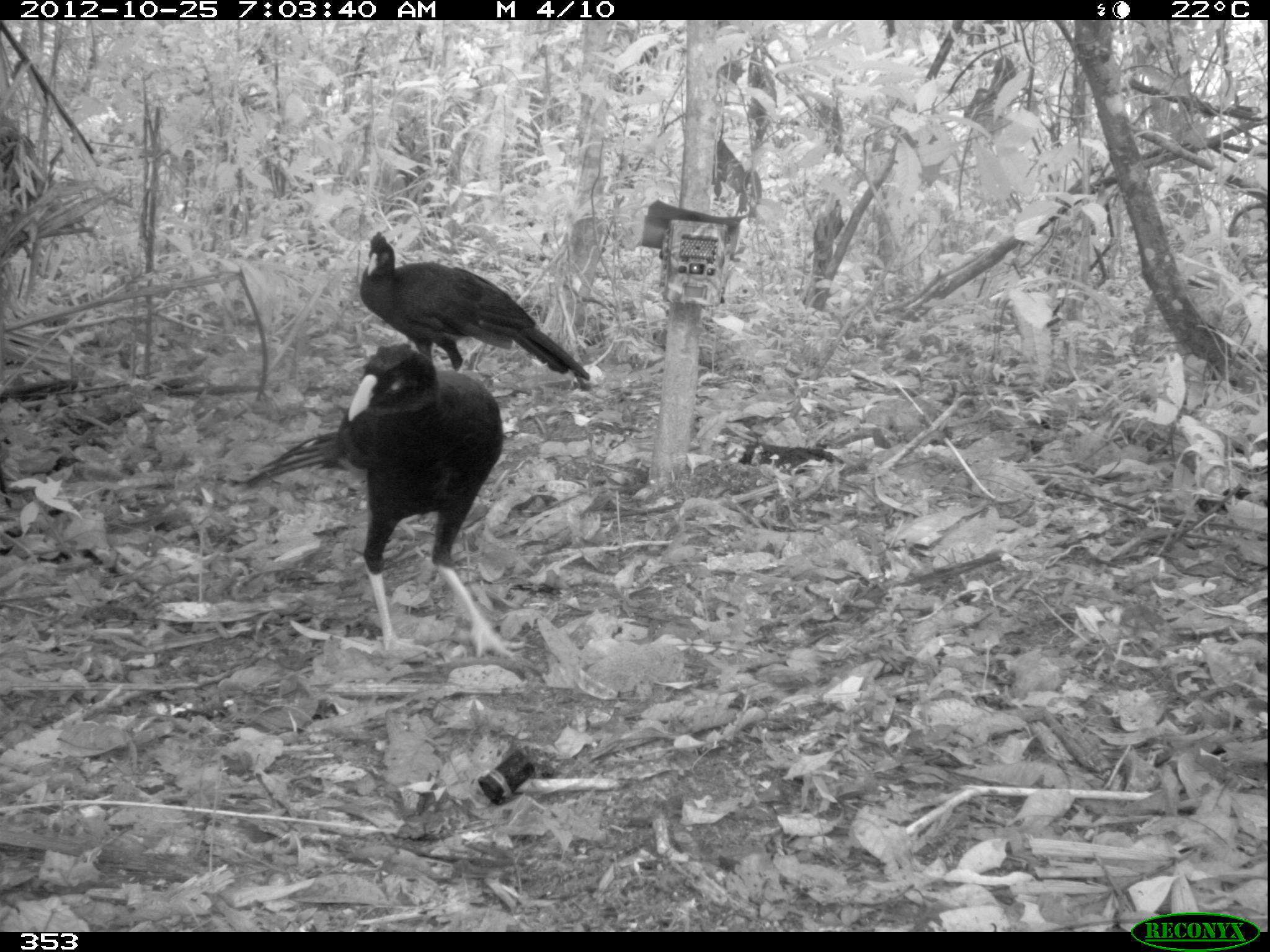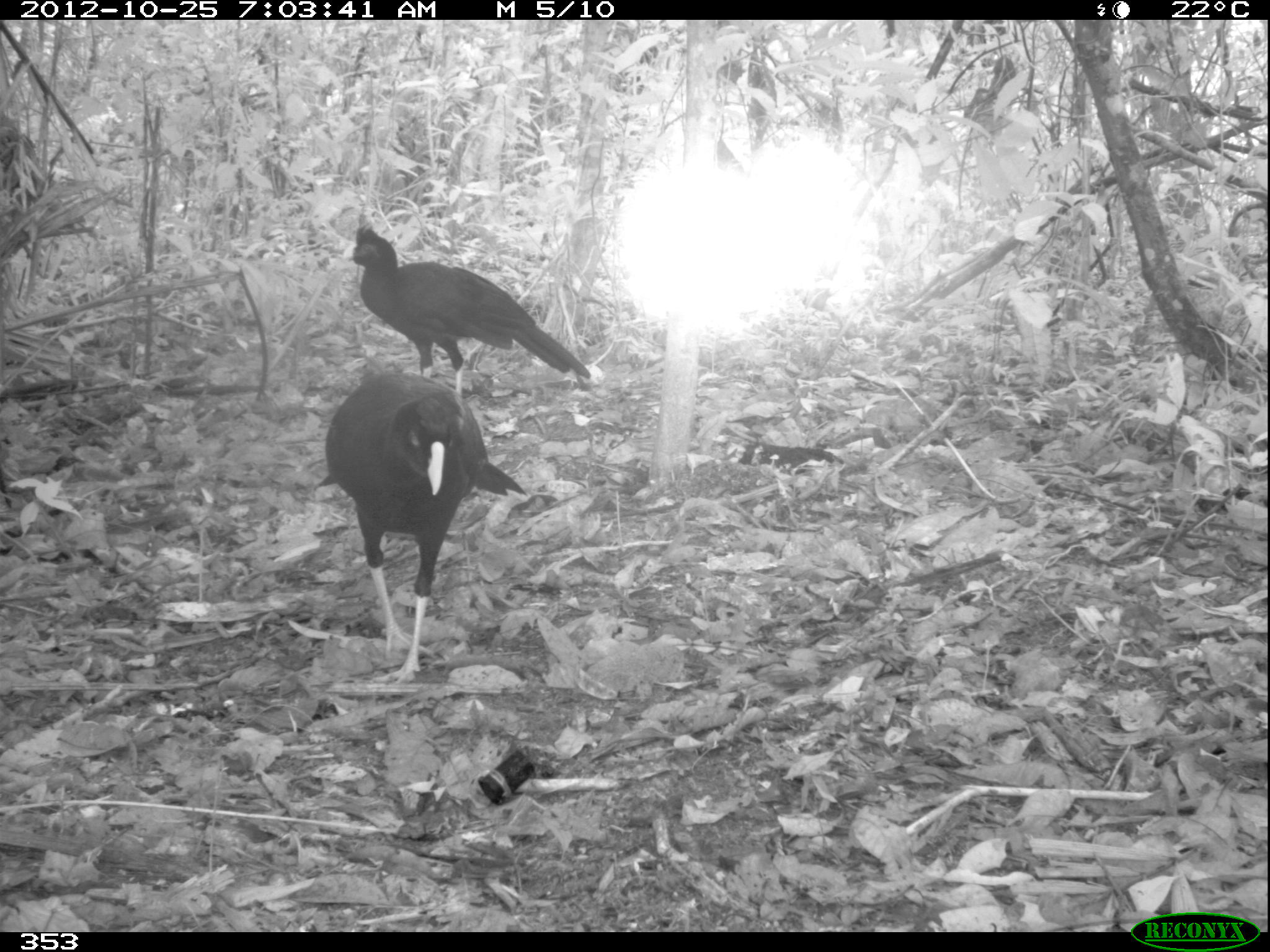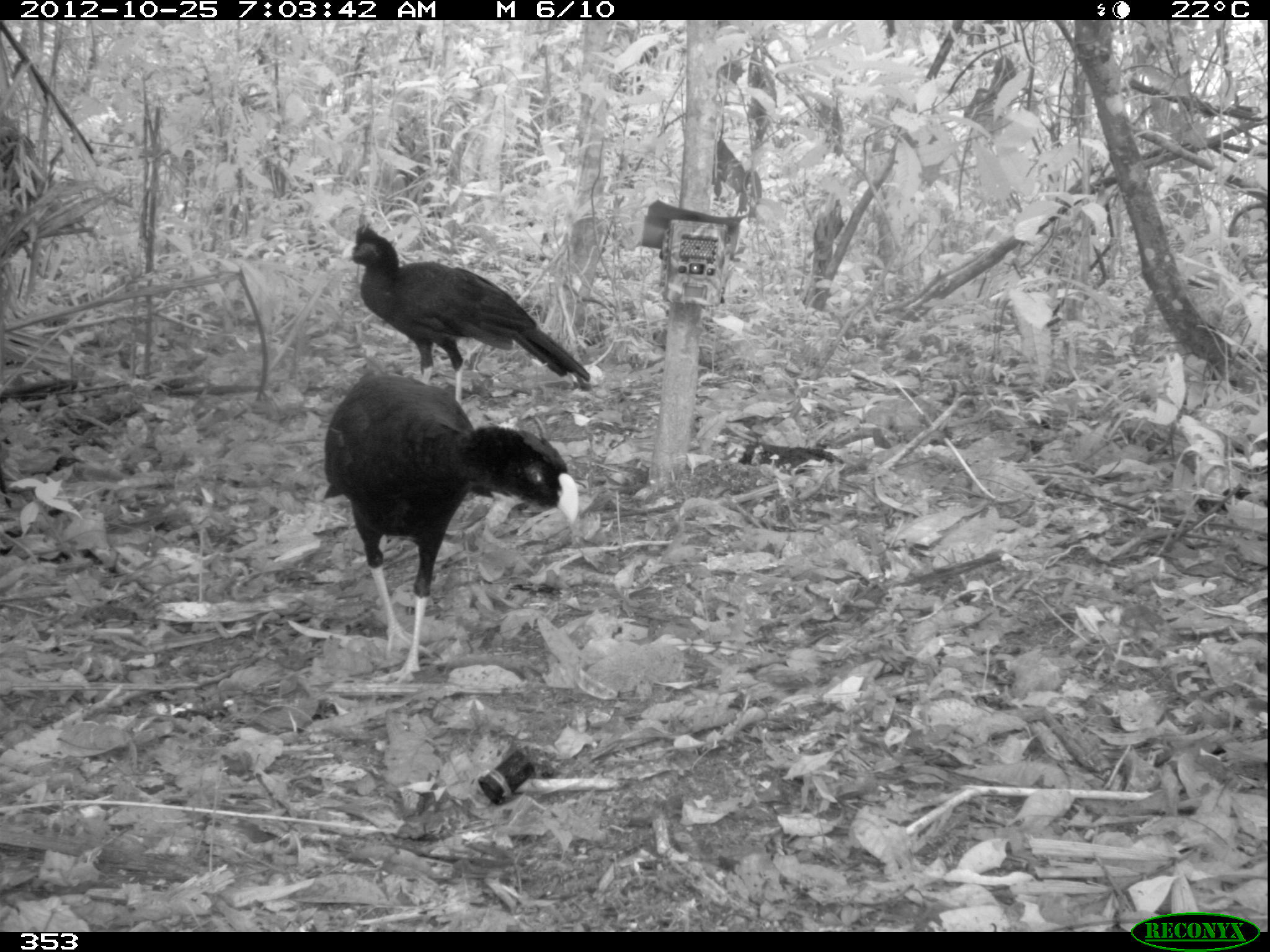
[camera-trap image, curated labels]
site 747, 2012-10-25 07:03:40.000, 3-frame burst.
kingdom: Animalia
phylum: Chordata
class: Aves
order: Galliformes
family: Cracidae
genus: Mitu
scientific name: Mitu tuberosum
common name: razor-billed curassow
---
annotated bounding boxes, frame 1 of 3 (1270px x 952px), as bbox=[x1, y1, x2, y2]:
mitu tuberosum: bbox=[239, 340, 528, 664]; bbox=[359, 229, 591, 386]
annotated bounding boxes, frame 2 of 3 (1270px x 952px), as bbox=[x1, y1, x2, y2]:
mitu tuberosum: bbox=[323, 369, 526, 684]; bbox=[342, 223, 592, 399]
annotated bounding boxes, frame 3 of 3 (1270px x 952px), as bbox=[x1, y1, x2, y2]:
mitu tuberosum: bbox=[321, 367, 579, 686]; bbox=[341, 221, 592, 406]